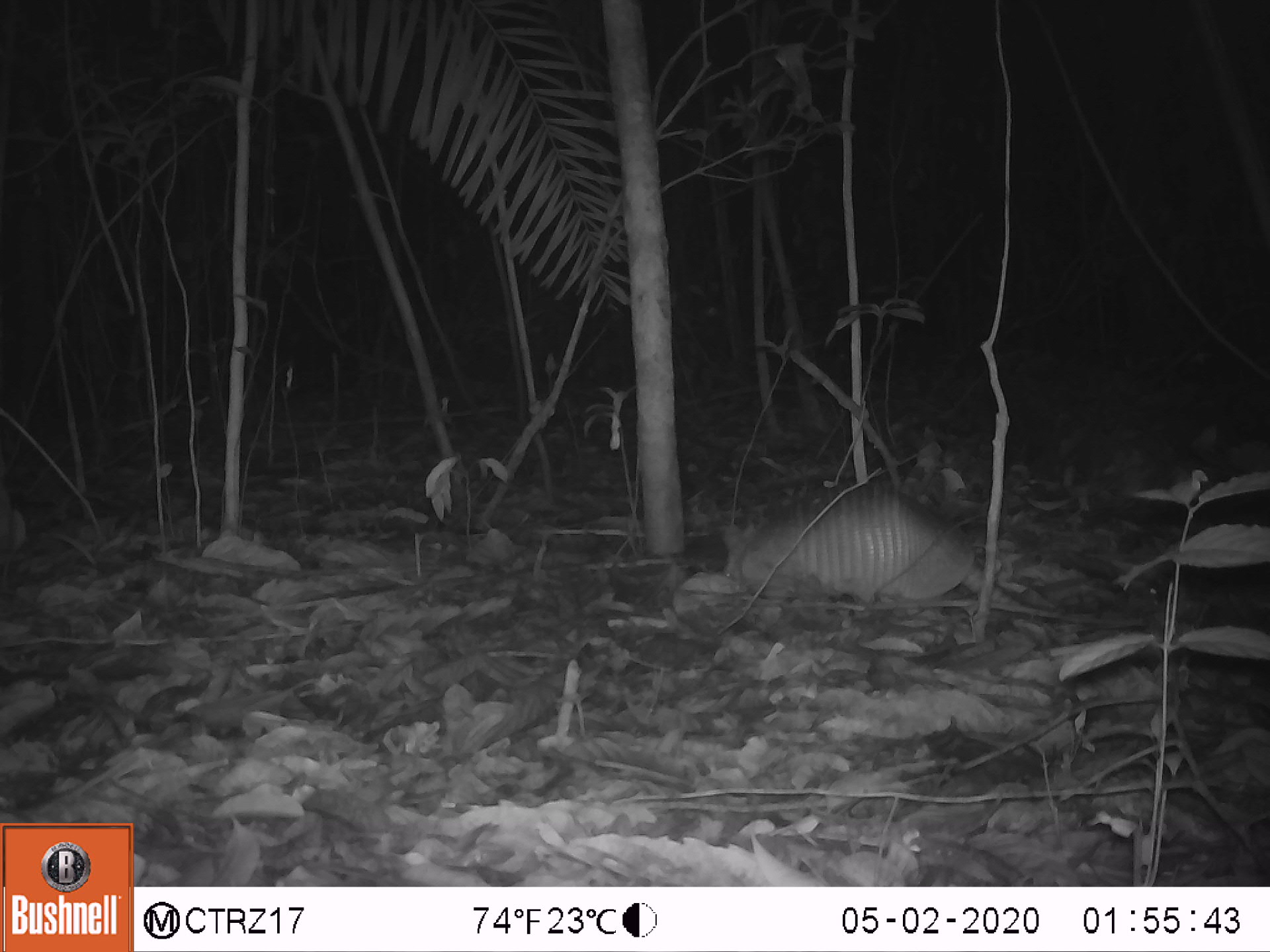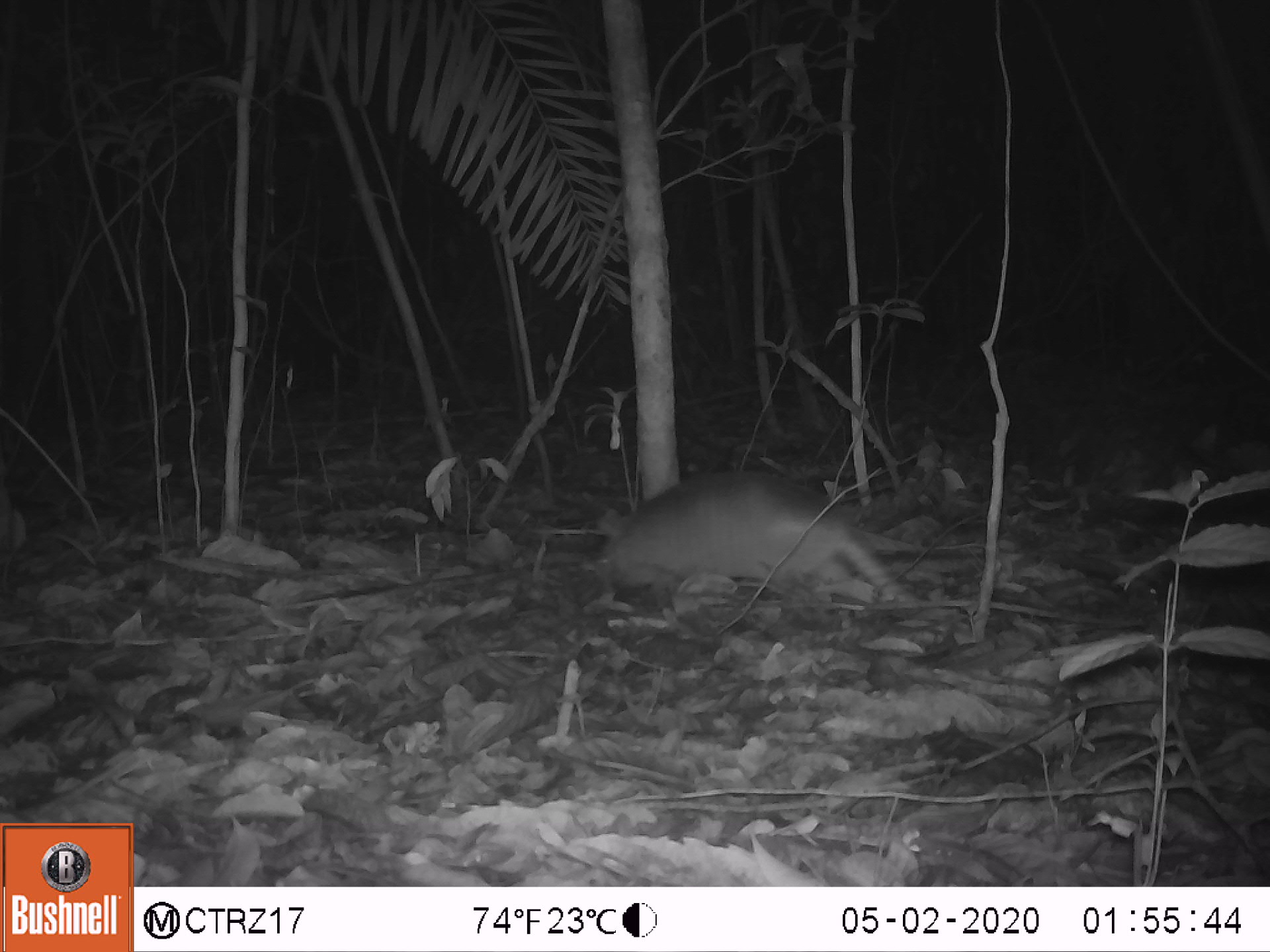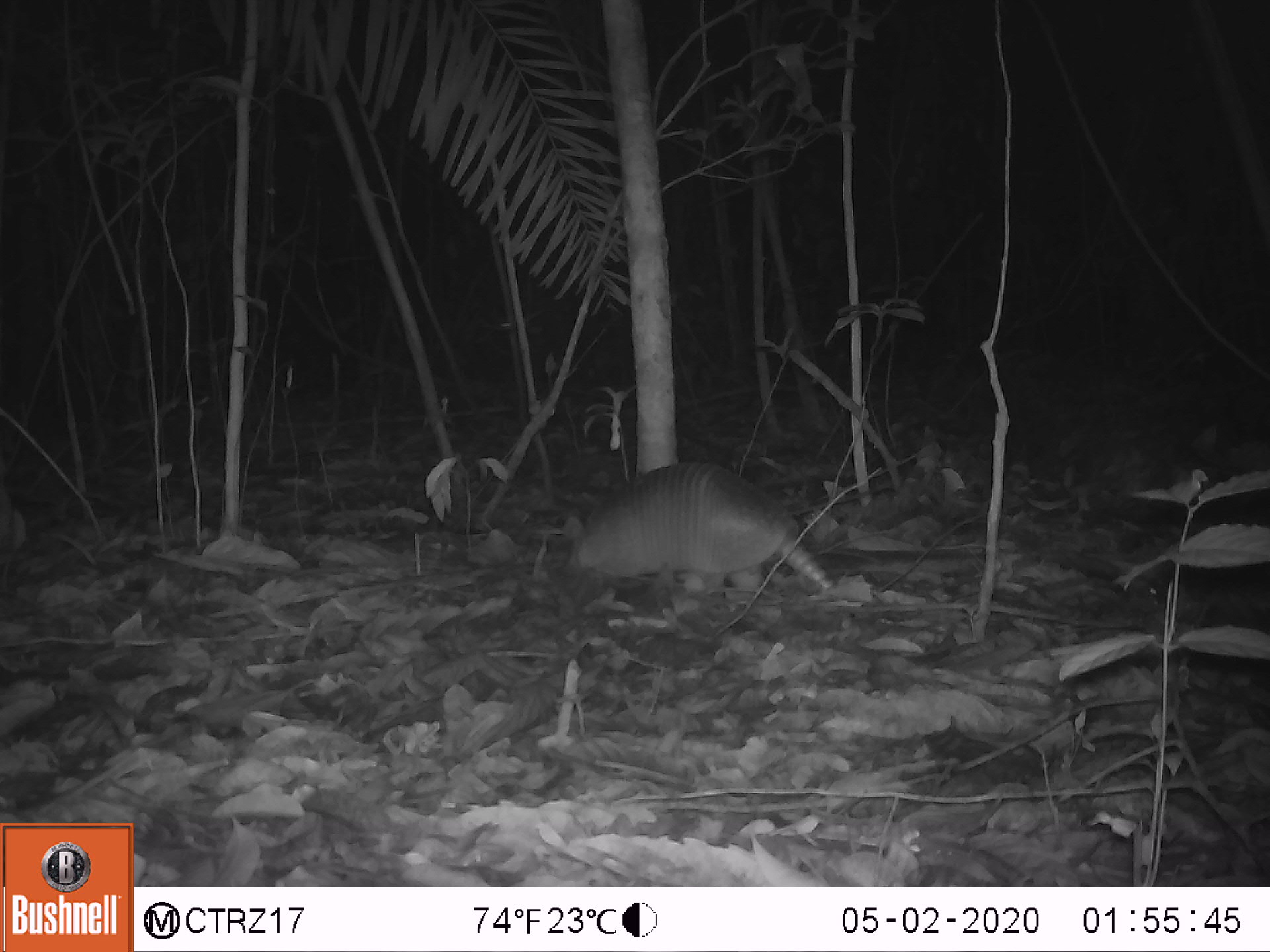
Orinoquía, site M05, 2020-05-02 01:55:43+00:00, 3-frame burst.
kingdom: Animalia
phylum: Chordata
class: Mammalia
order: Cingulata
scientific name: Cingulata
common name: armadillo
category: unknown armadillo